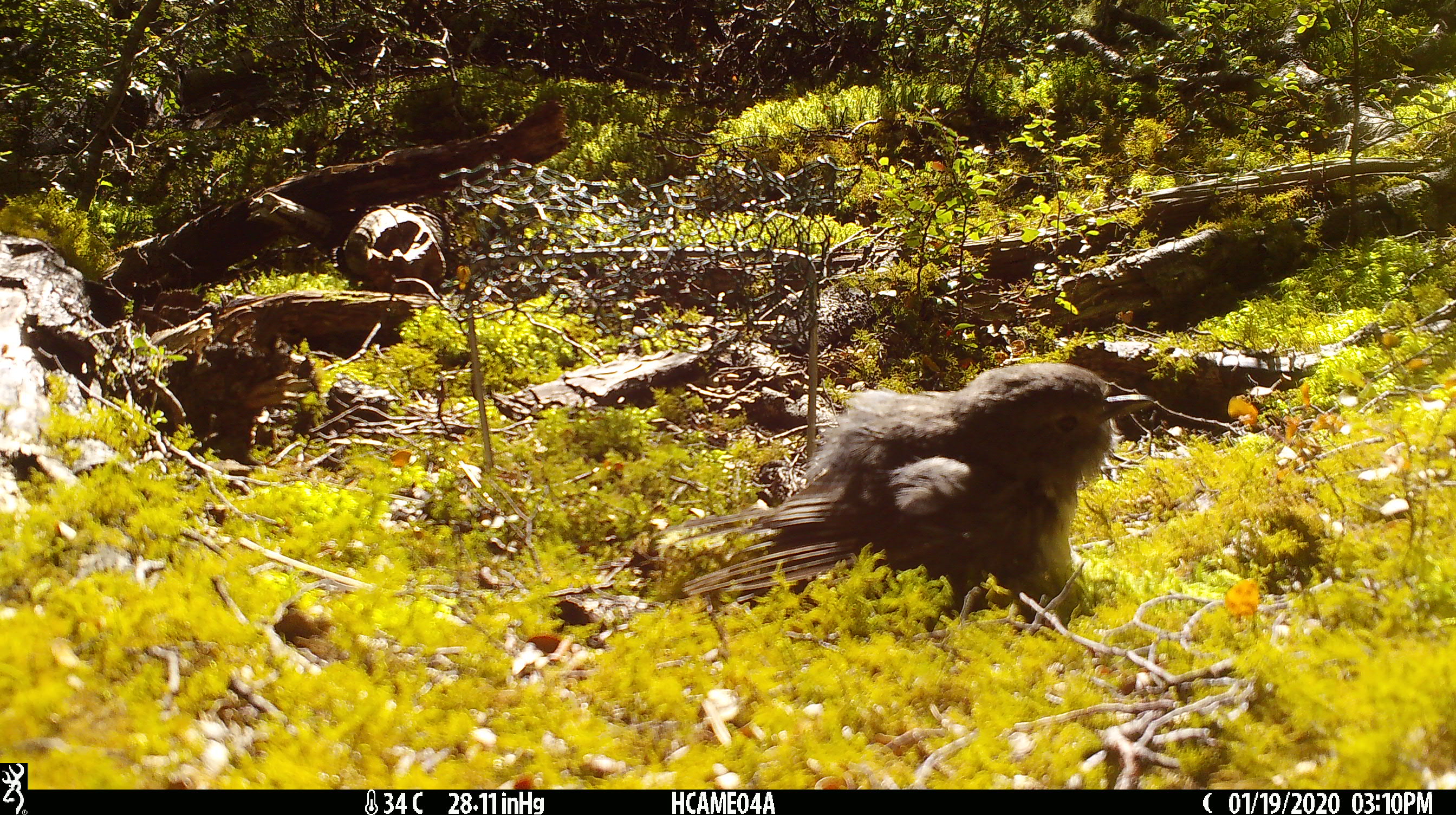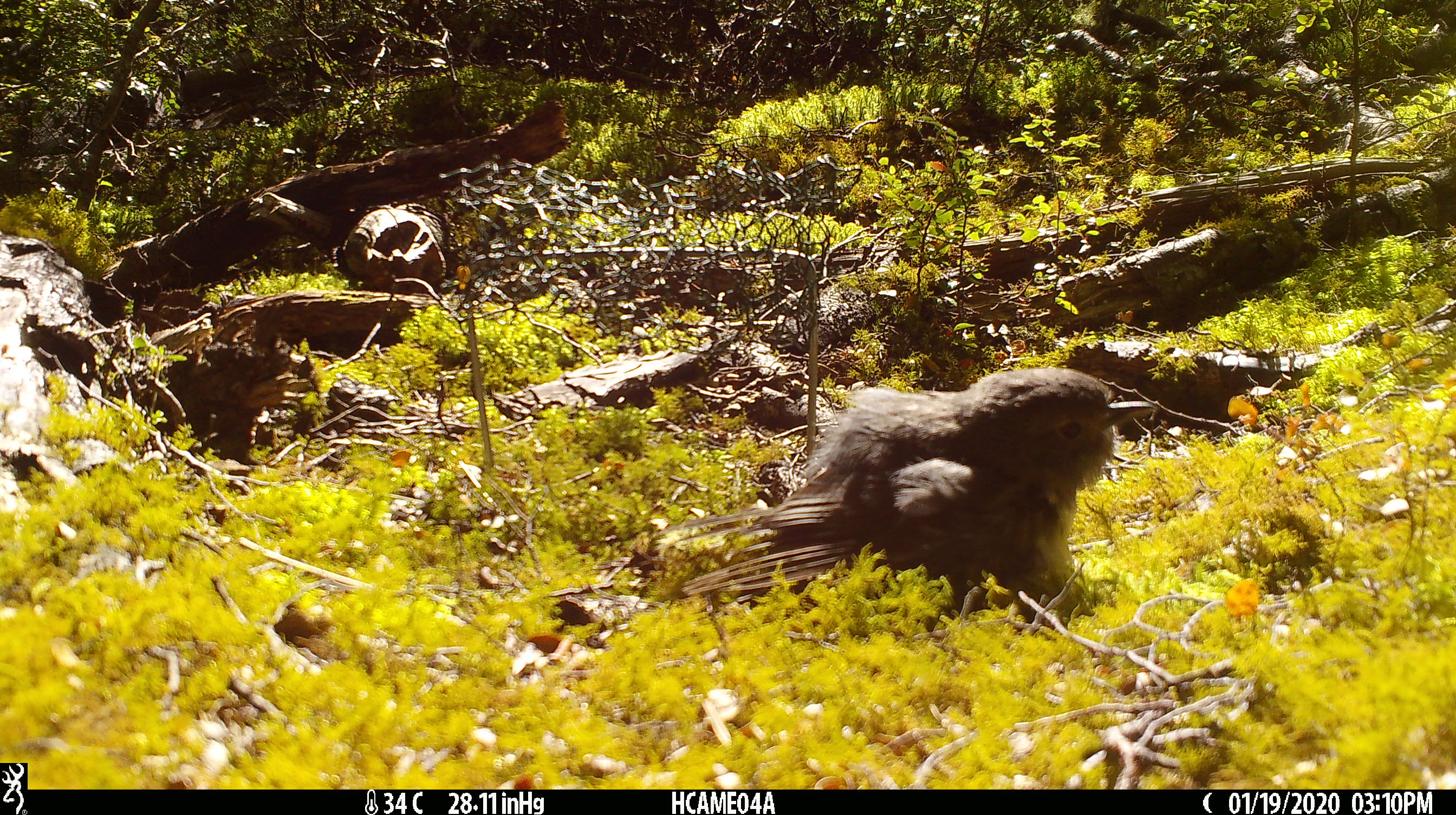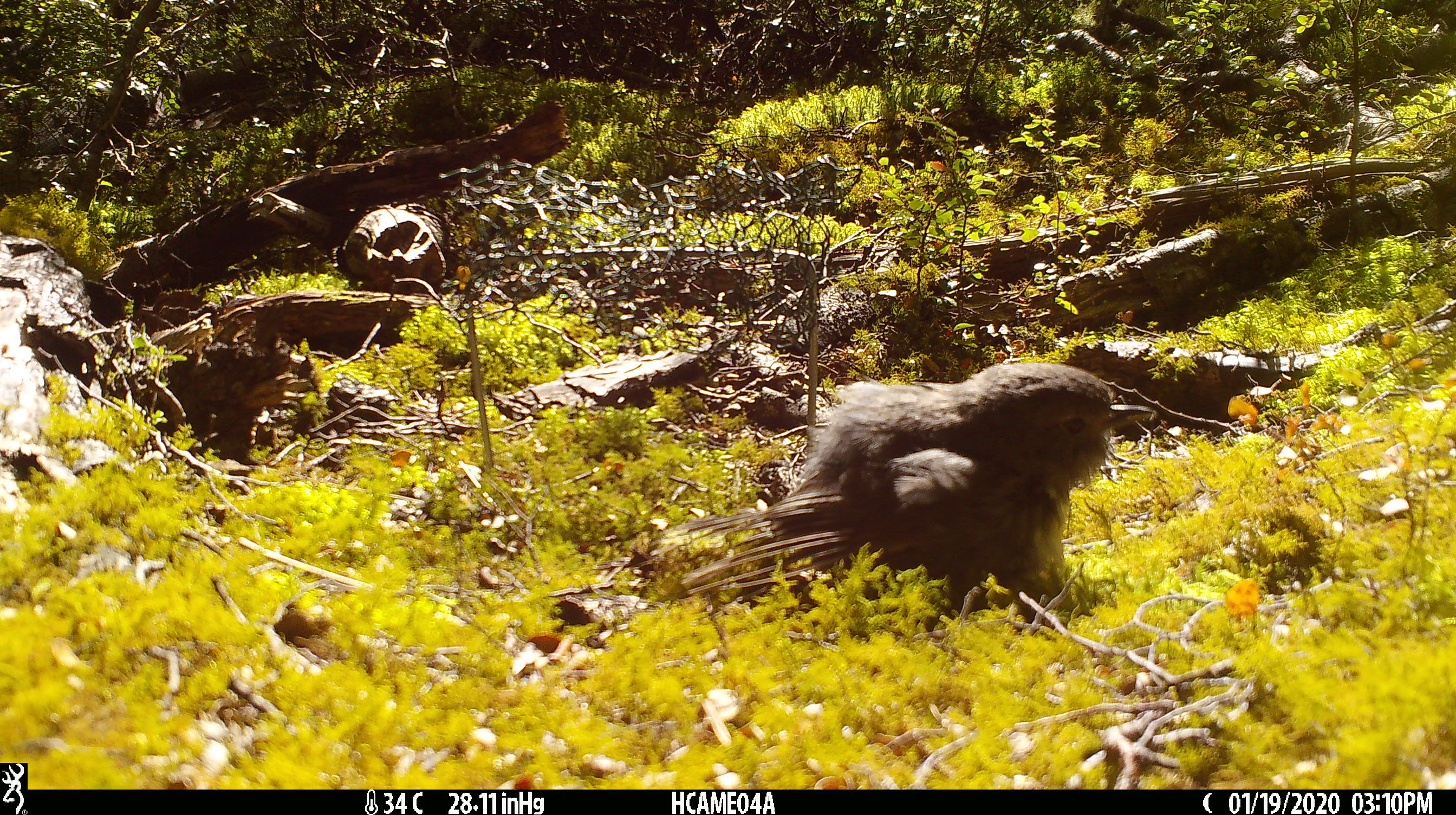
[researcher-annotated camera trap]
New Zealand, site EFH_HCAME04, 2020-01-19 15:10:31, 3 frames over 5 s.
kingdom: Animalia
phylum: Chordata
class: Aves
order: Passeriformes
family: Petroicidae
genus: Petroica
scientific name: Petroica australis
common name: new zealand robin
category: robin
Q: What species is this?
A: Robin (new zealand robin) (Petroica australis).